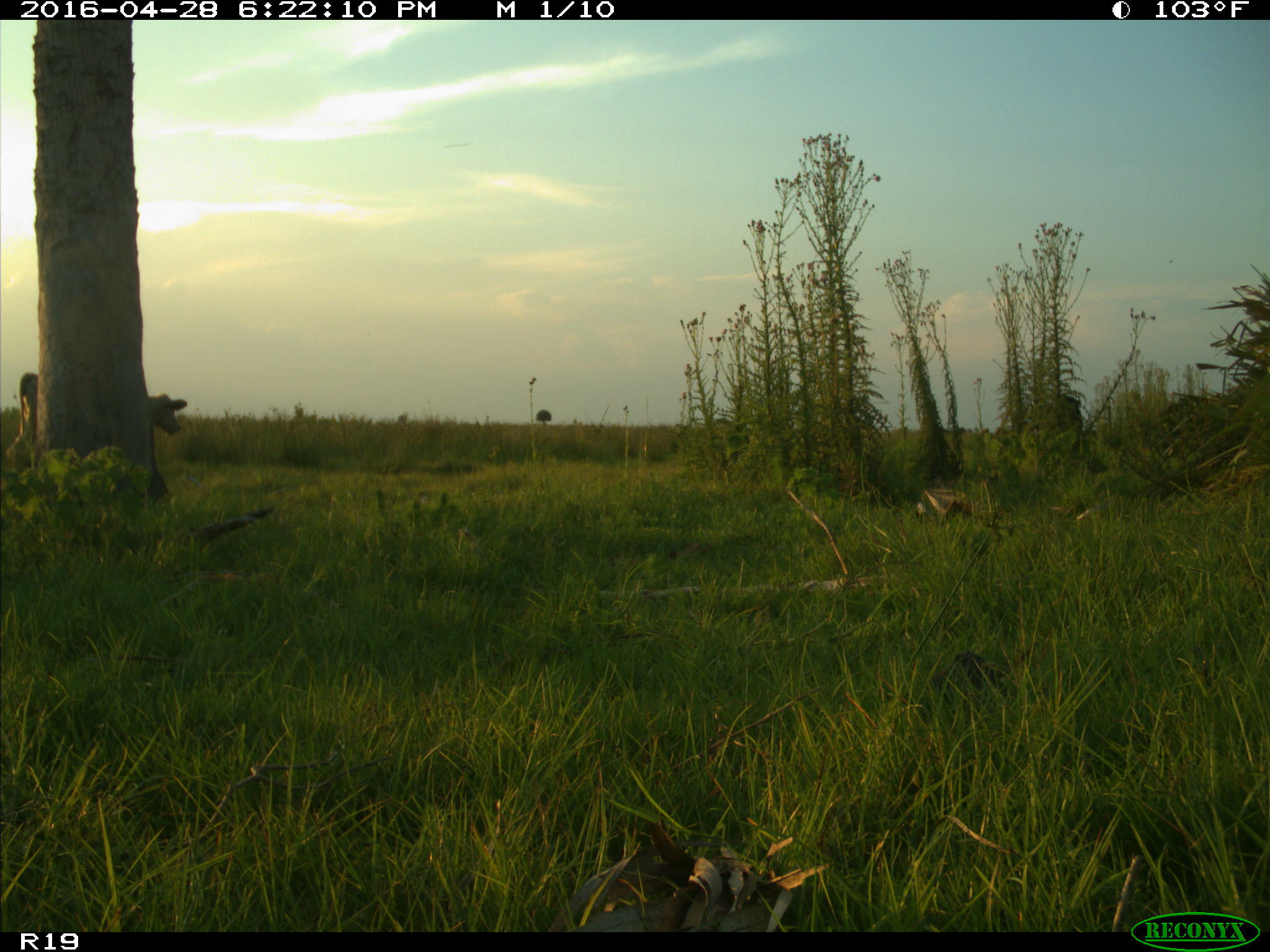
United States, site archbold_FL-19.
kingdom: Animalia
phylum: Chordata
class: Mammalia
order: Artiodactyla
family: Bovidae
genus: Bos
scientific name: Bos taurus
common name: domestic cow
Bos taurus (domestic cow).